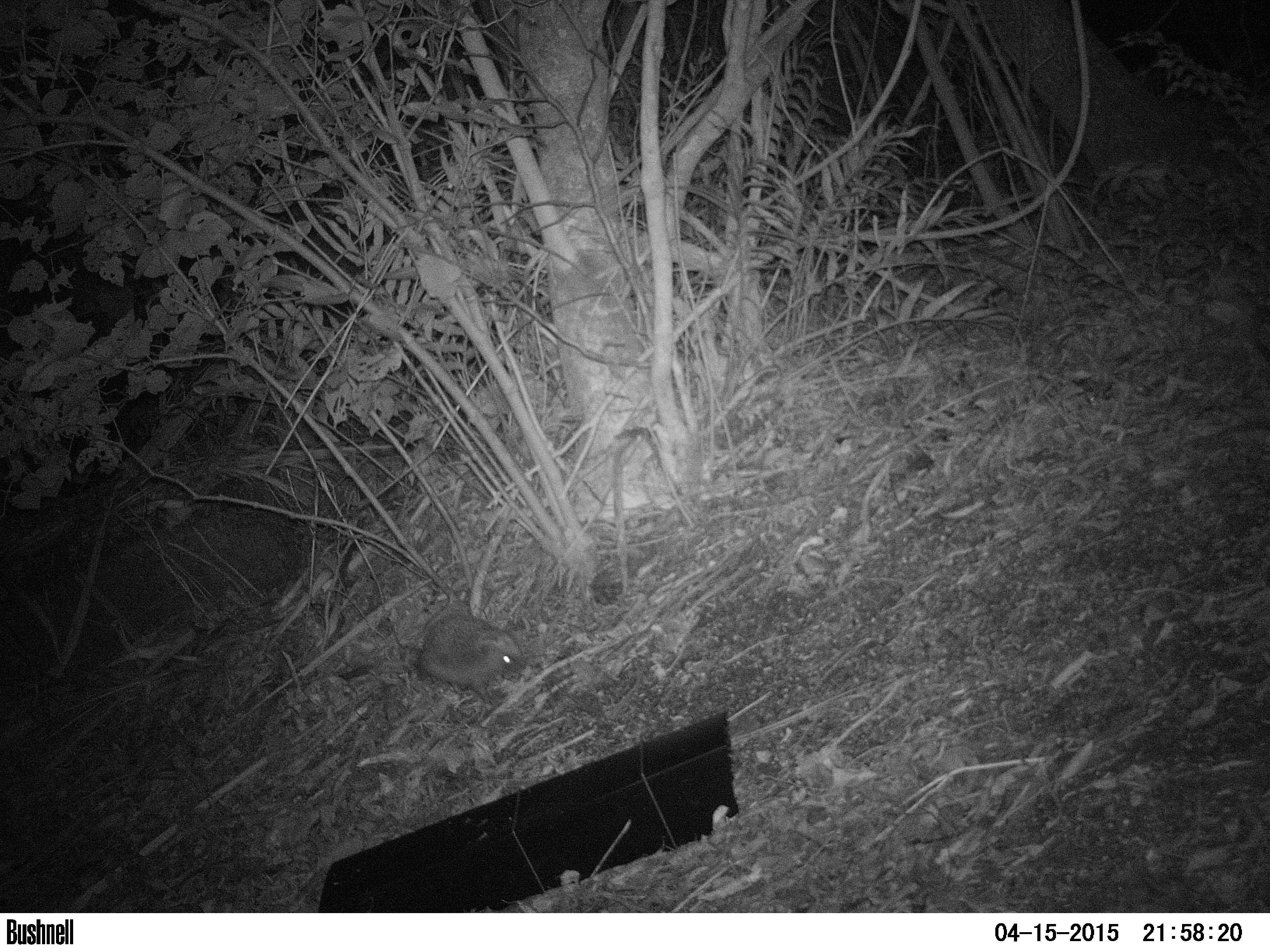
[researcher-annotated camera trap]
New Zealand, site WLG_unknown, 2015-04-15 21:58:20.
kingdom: Animalia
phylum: Chordata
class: Mammalia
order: Eulipotyphla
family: Erinaceidae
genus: Erinaceus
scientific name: Erinaceus europaeus europaeus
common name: european hedgehog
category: hedgehog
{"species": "hedgehog (european hedgehog) (Erinaceus europaeus europaeus)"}